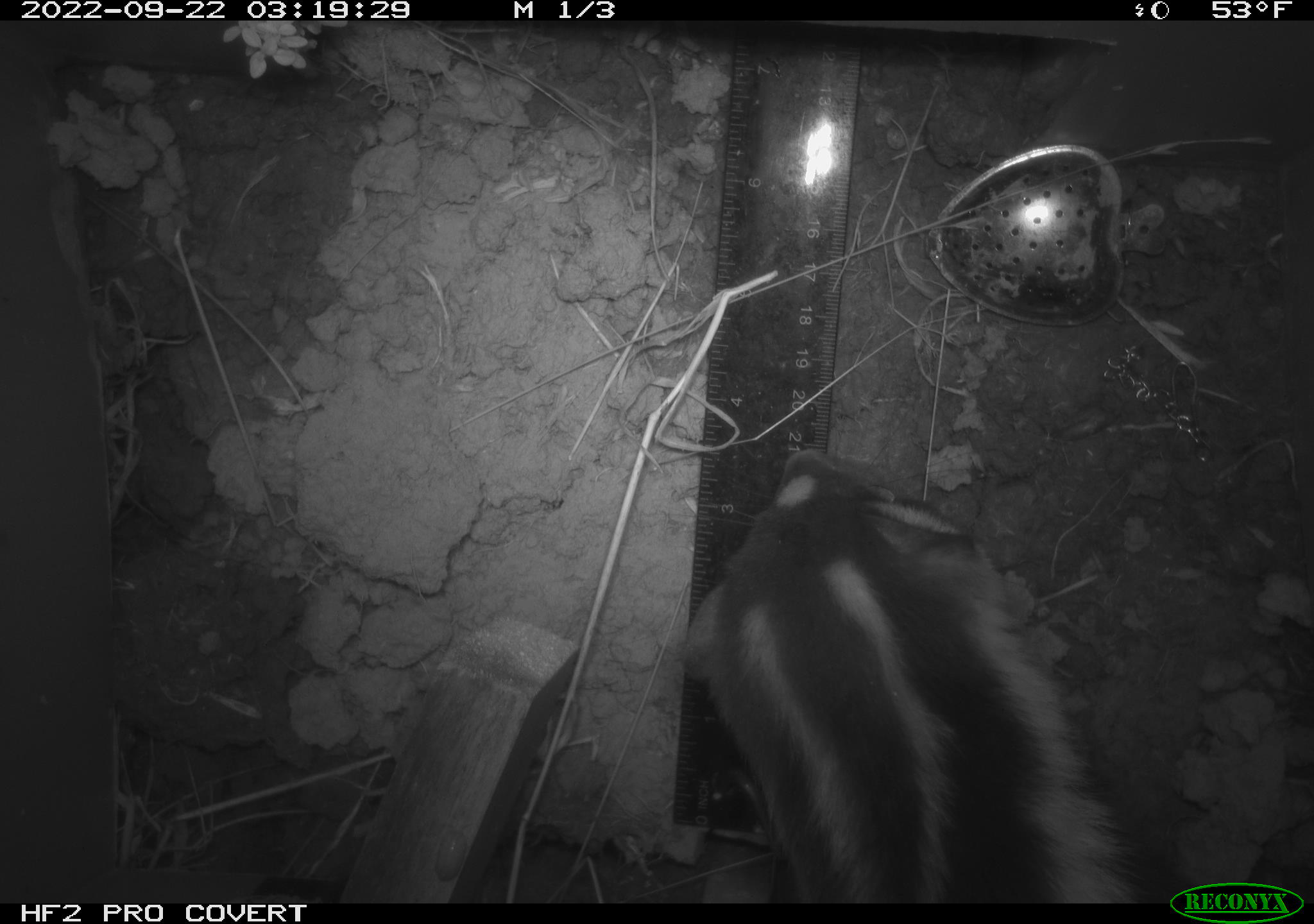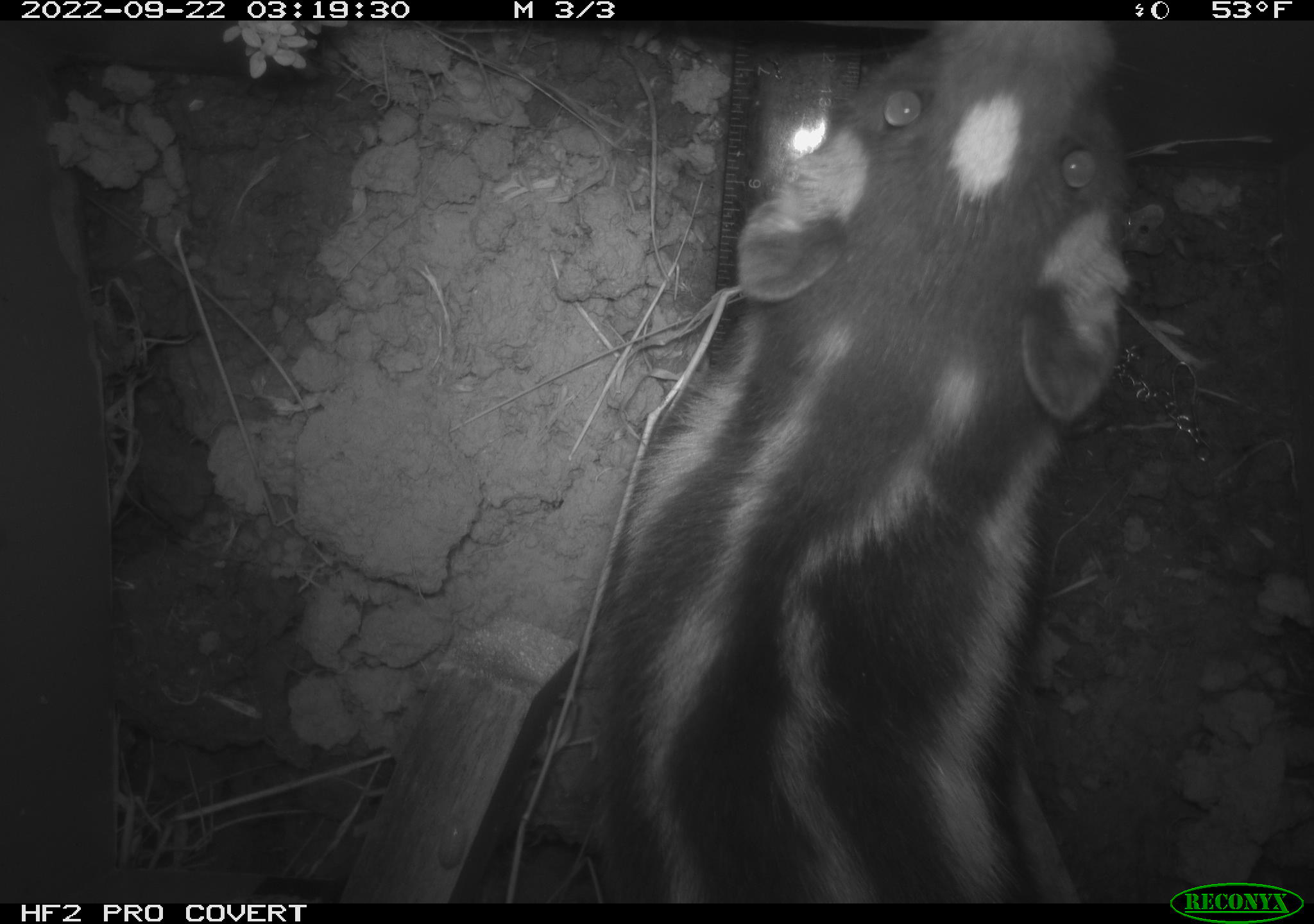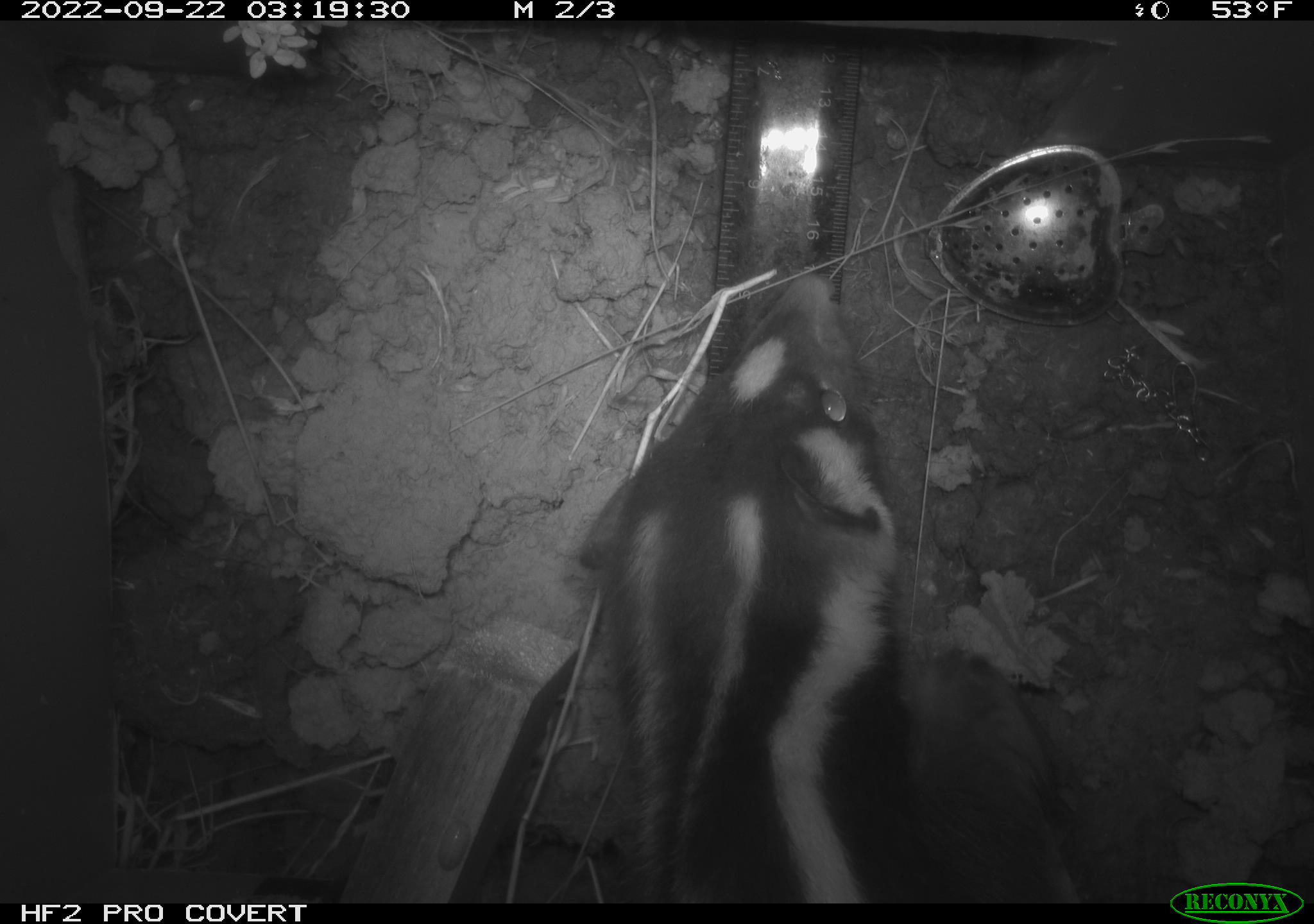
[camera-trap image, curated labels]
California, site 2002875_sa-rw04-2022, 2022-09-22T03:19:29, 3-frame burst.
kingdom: Animalia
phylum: Chordata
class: Mammalia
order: Carnivora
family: Mephitidae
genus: Spilogale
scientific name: Spilogale gracilis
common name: western spotted skunk